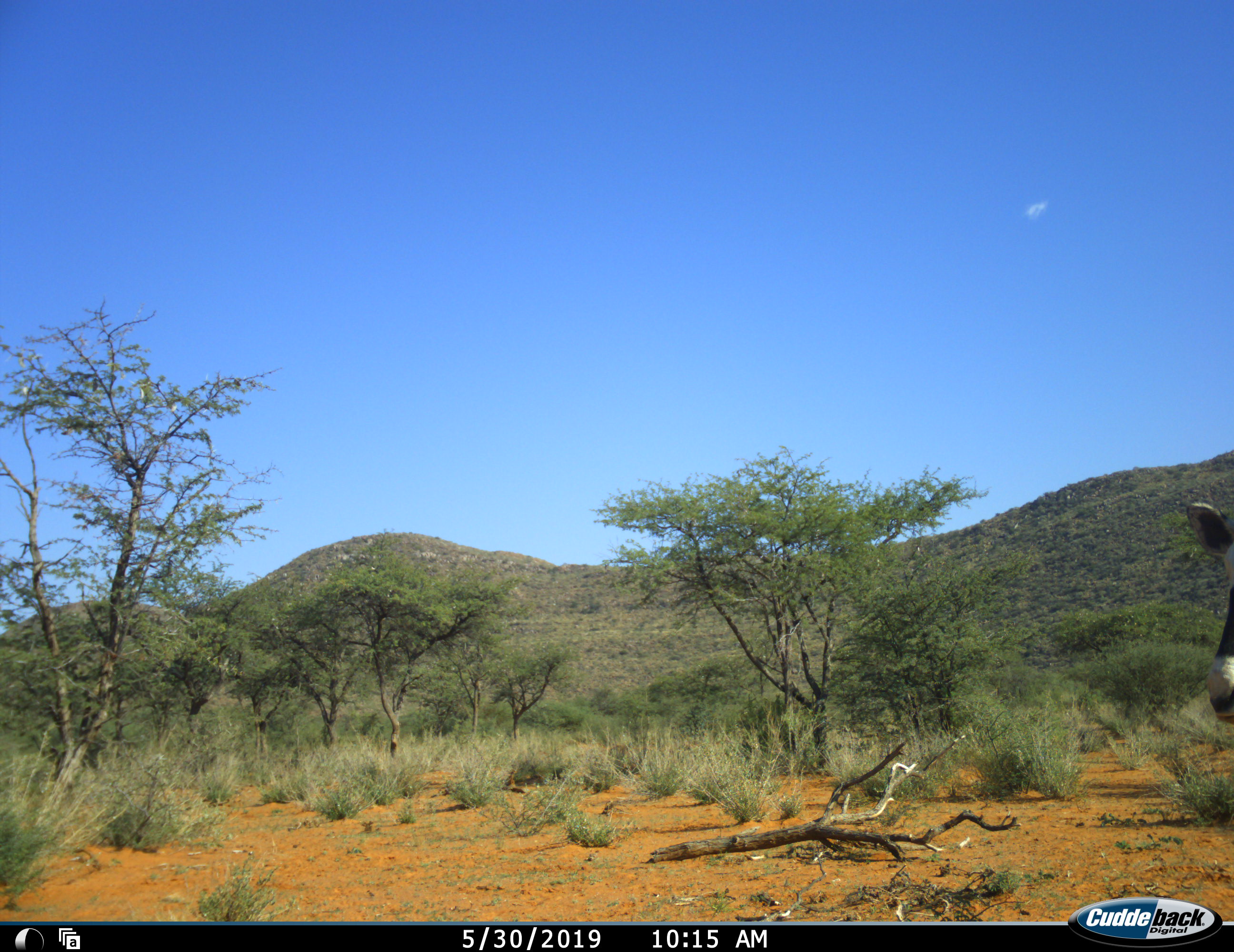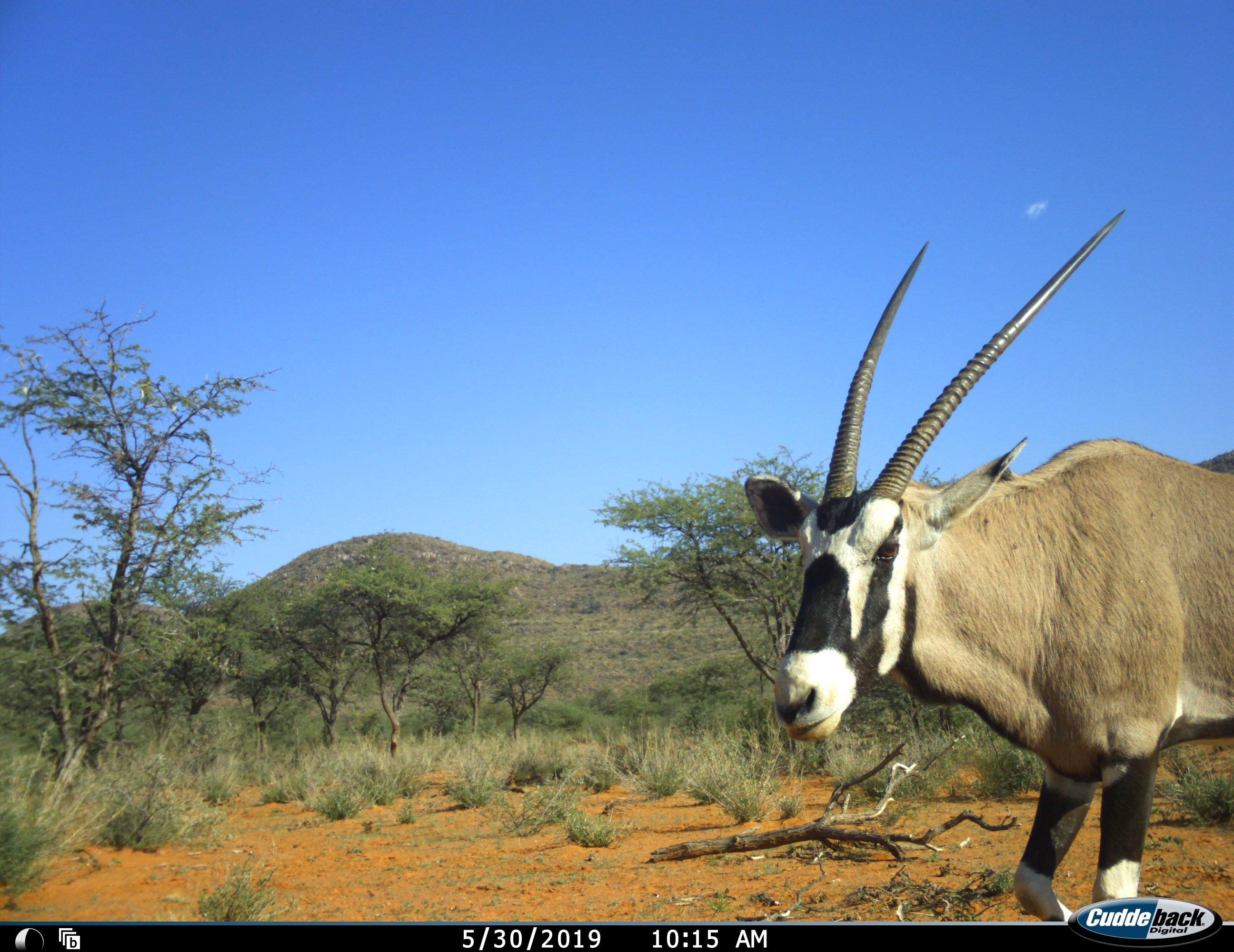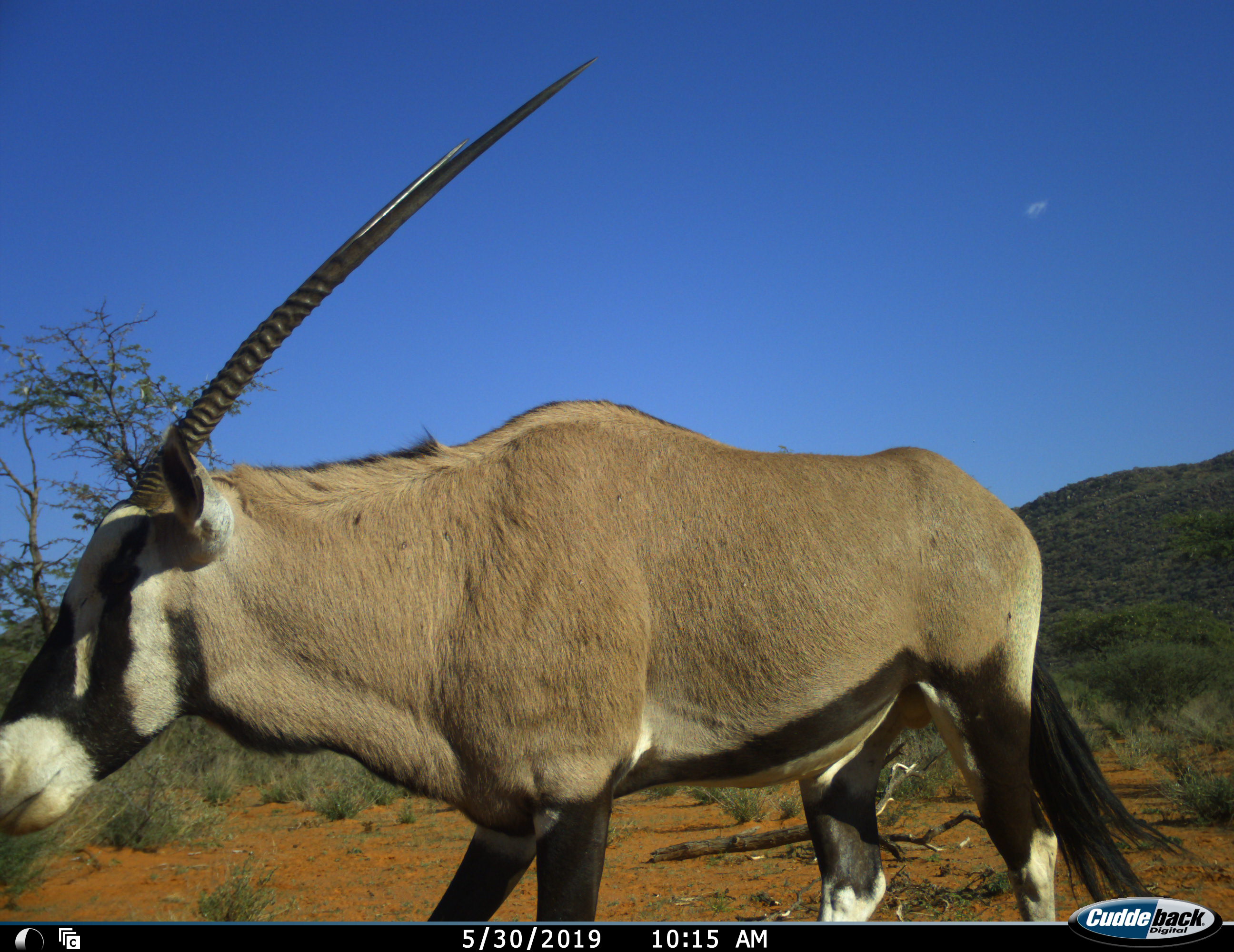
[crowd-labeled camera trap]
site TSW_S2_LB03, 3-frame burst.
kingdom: Animalia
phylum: Chordata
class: Mammalia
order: Artiodactyla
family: Bovidae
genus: Oryx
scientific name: Oryx gazella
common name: gemsbok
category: oryx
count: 1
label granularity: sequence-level